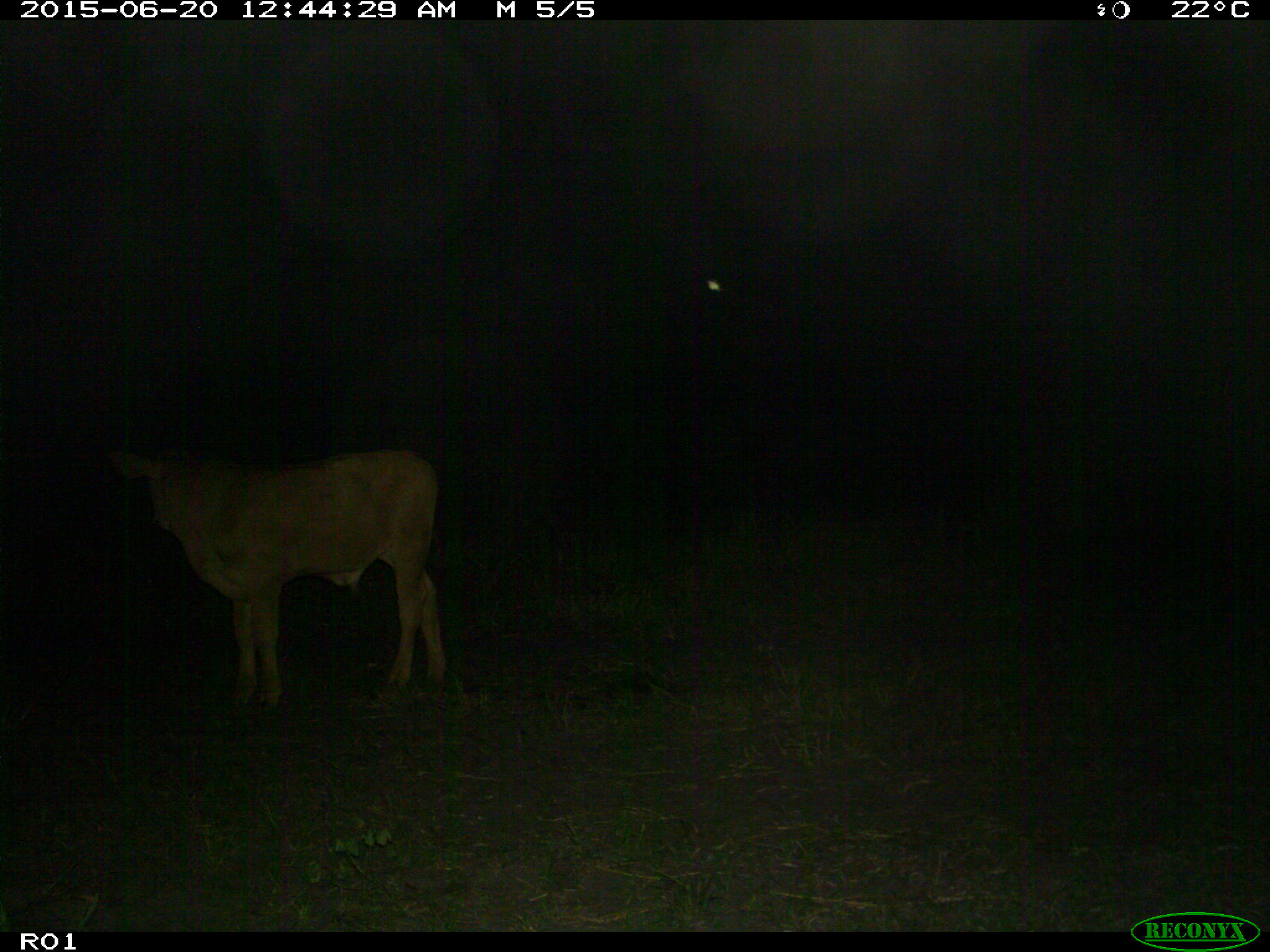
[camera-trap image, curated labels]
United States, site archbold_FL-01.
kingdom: Animalia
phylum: Chordata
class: Mammalia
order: Artiodactyla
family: Bovidae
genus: Bos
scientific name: Bos taurus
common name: domestic cow